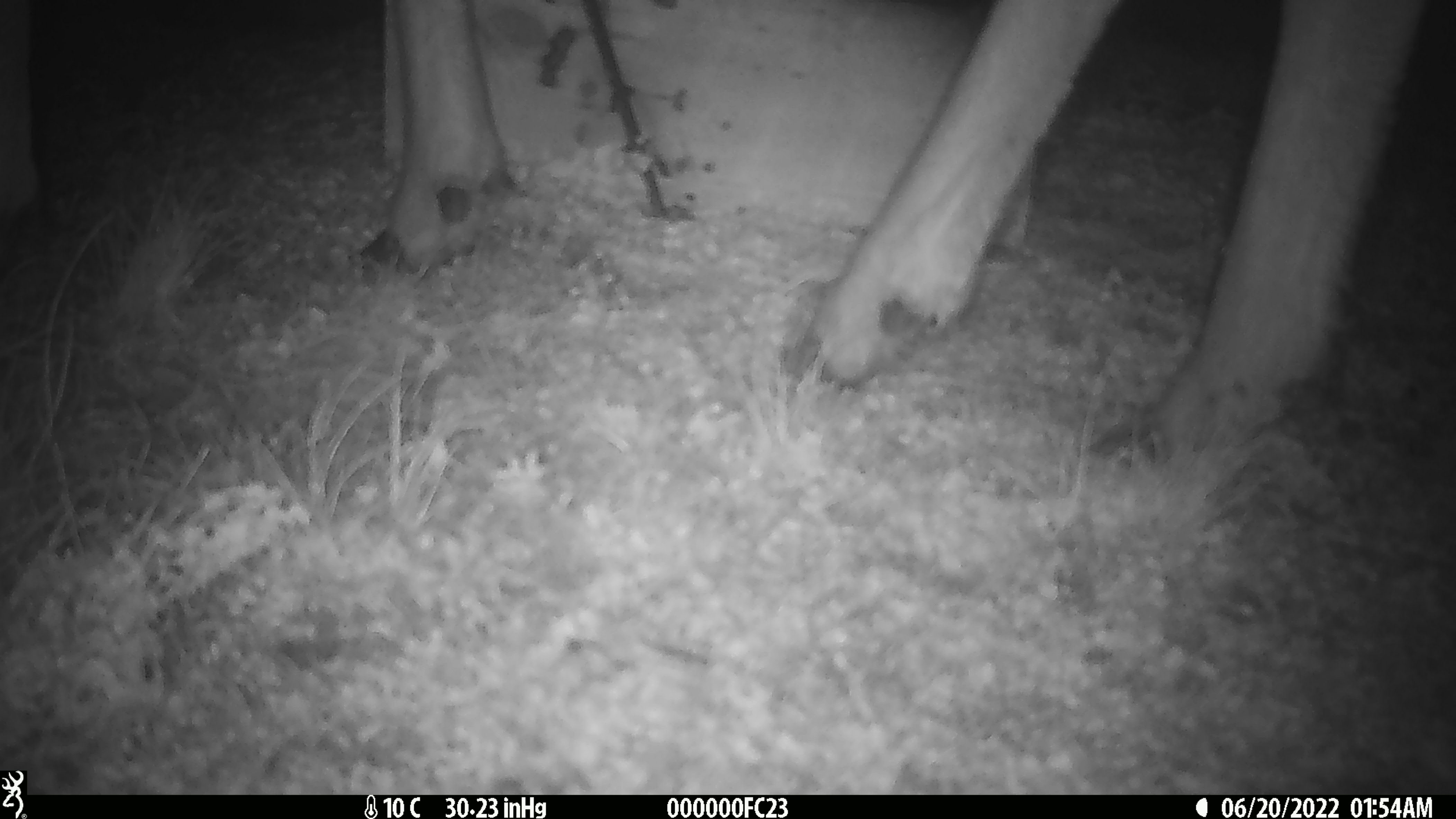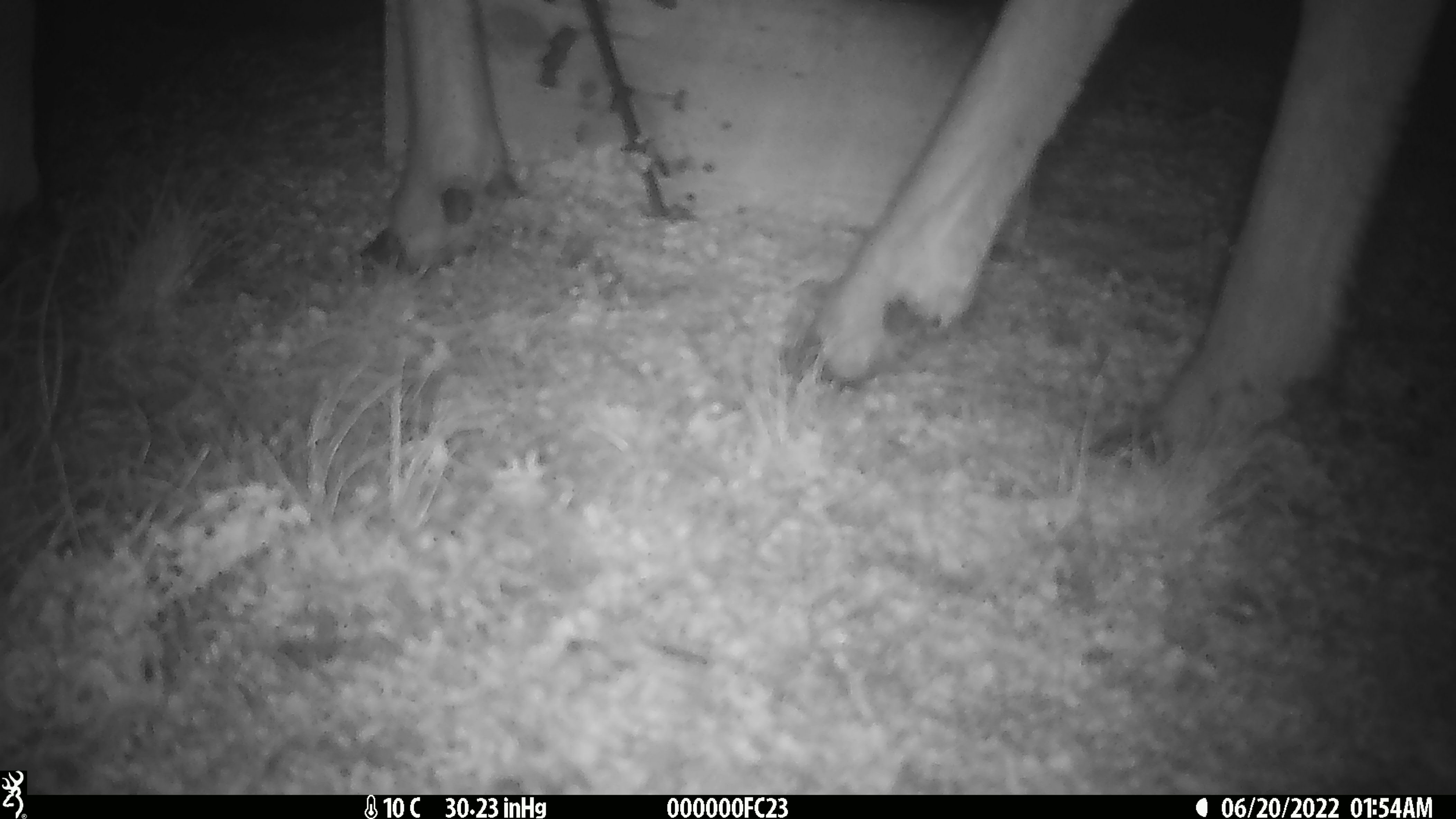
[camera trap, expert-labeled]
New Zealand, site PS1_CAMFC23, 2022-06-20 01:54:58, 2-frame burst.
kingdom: Animalia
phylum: Chordata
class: Mammalia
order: Artiodactyla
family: Cervidae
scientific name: Cervidae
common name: deer